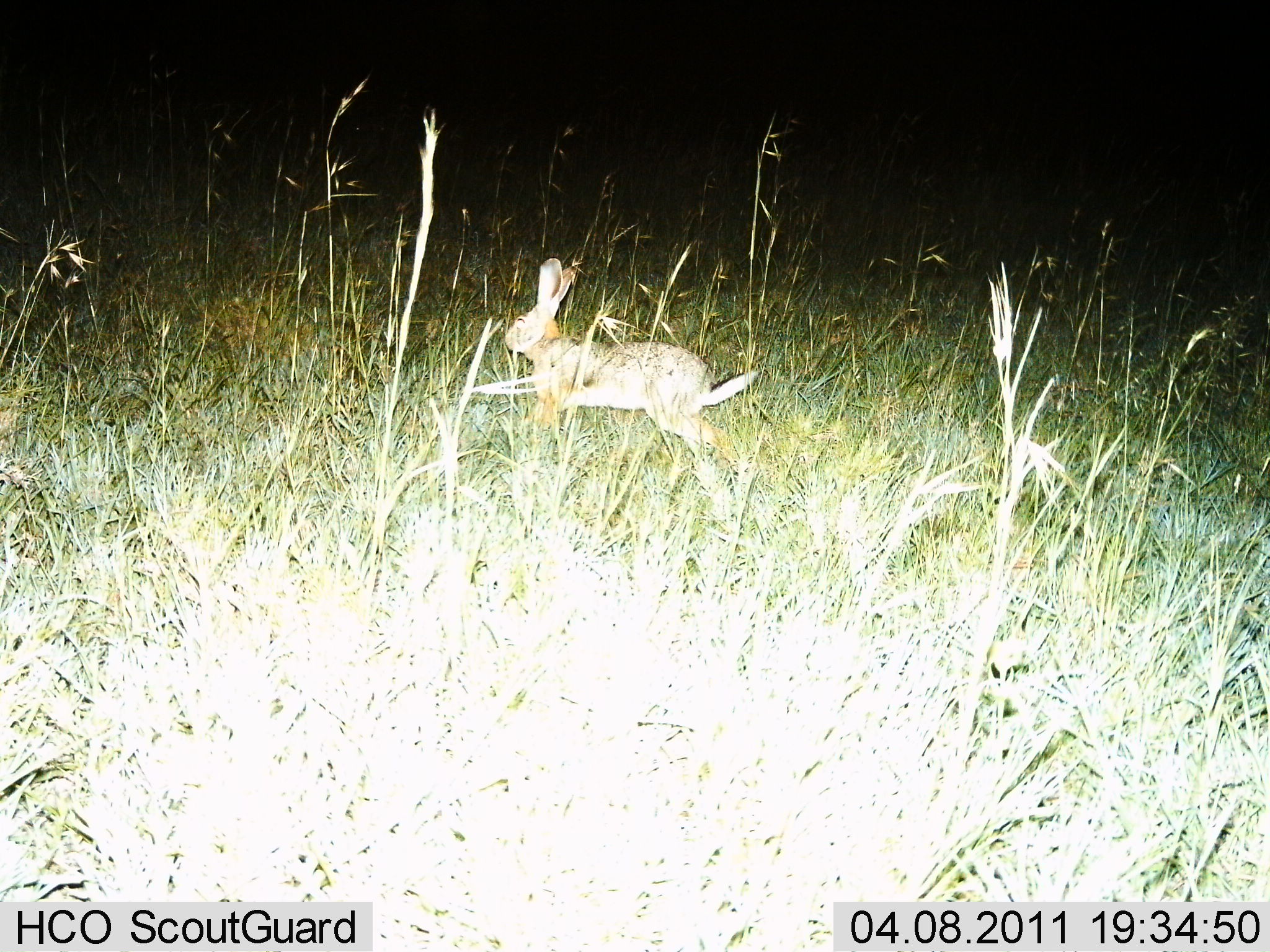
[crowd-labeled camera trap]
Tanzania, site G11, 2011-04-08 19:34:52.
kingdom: Animalia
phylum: Chordata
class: Mammalia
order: Lagomorpha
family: Leporidae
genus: Lepus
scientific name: Lepus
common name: hare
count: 1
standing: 6%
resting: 6%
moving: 94%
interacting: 0%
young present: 0%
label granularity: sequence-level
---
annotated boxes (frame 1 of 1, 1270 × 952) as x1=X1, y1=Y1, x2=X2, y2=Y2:
animal: x1=502, y1=257, x2=757, y2=460